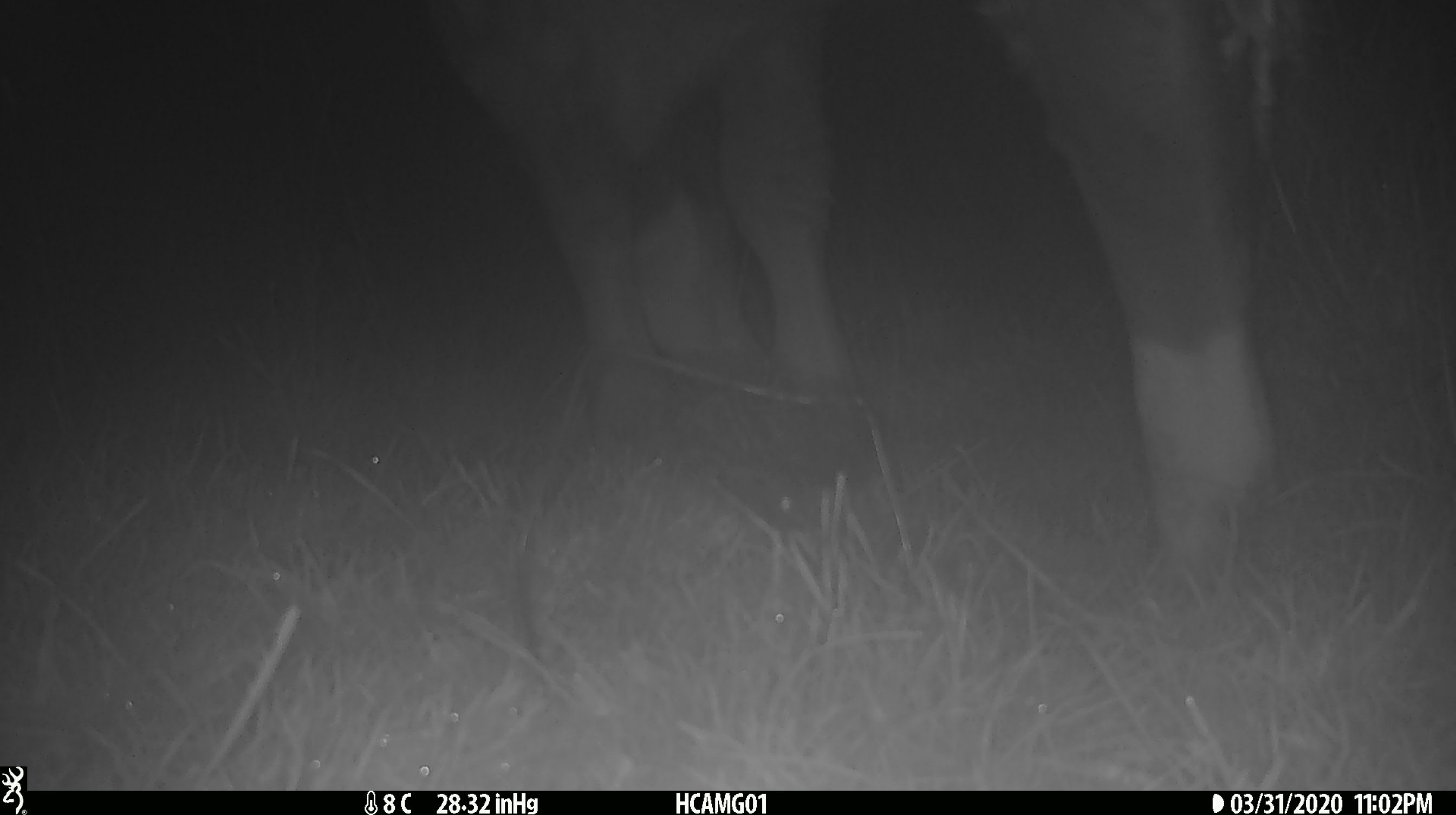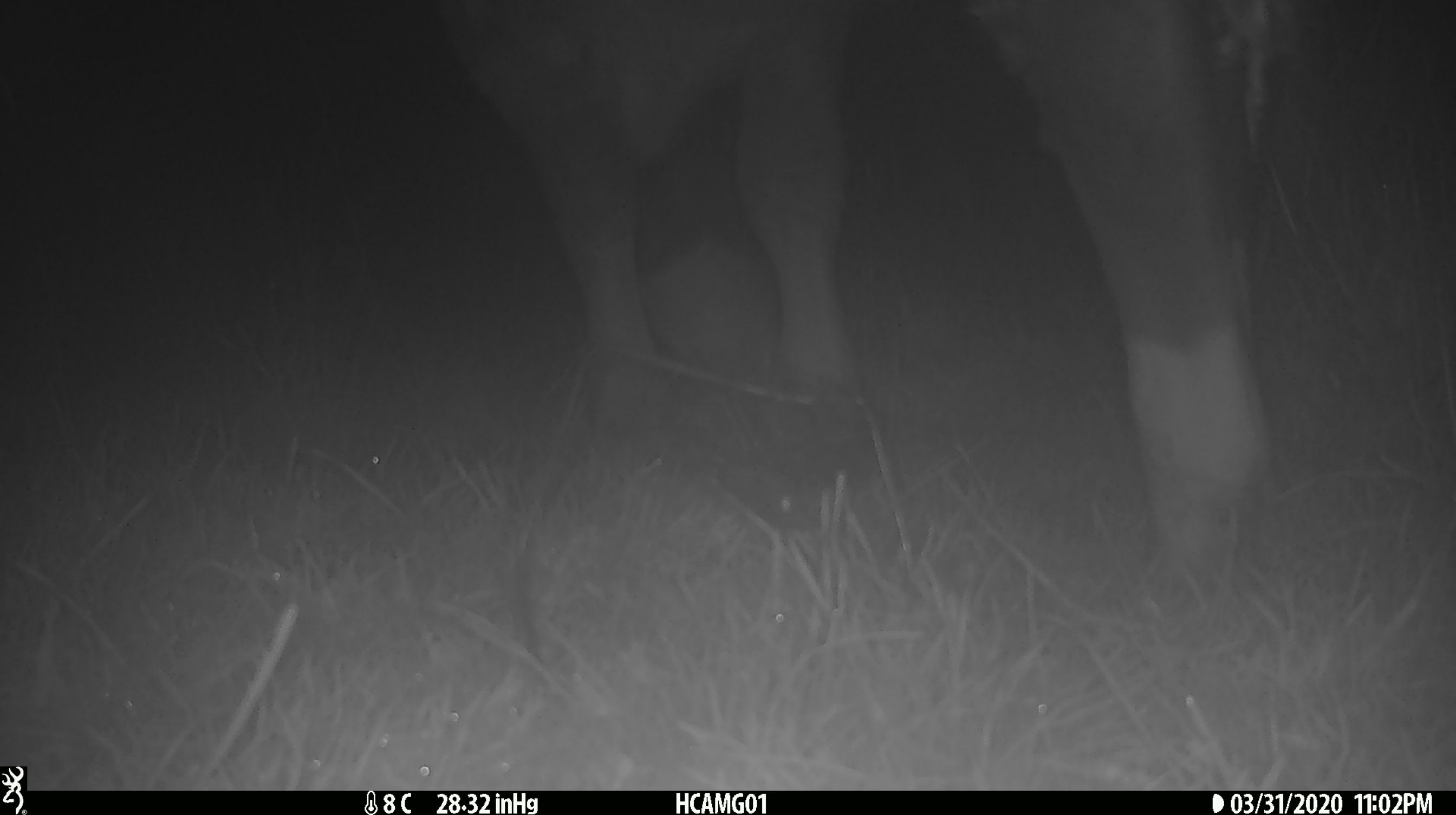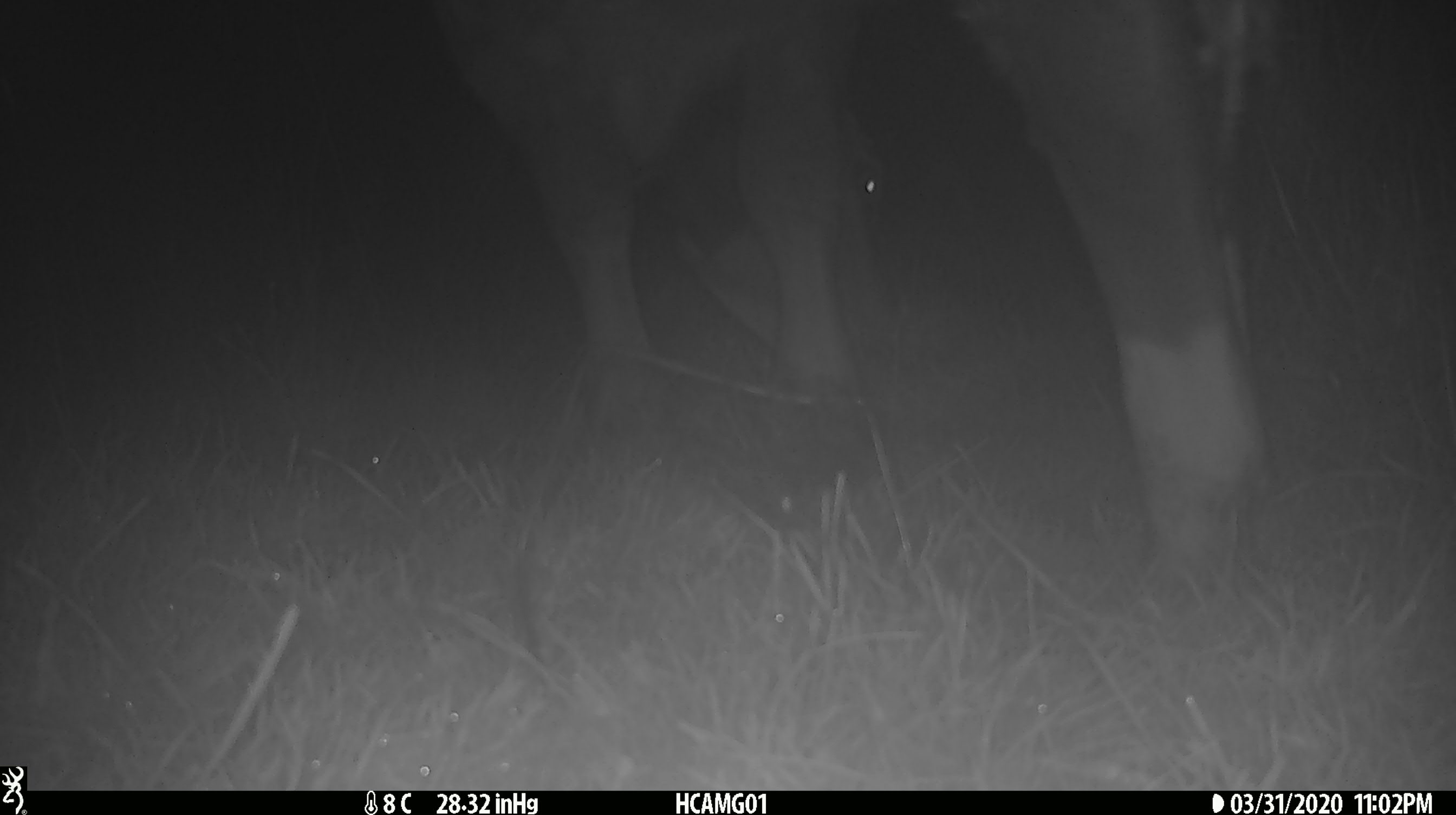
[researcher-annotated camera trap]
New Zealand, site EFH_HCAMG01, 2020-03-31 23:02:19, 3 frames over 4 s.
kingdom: Animalia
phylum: Chordata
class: Mammalia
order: Artiodactyla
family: Bovidae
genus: Bos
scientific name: Bos taurus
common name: domestic cow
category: cow